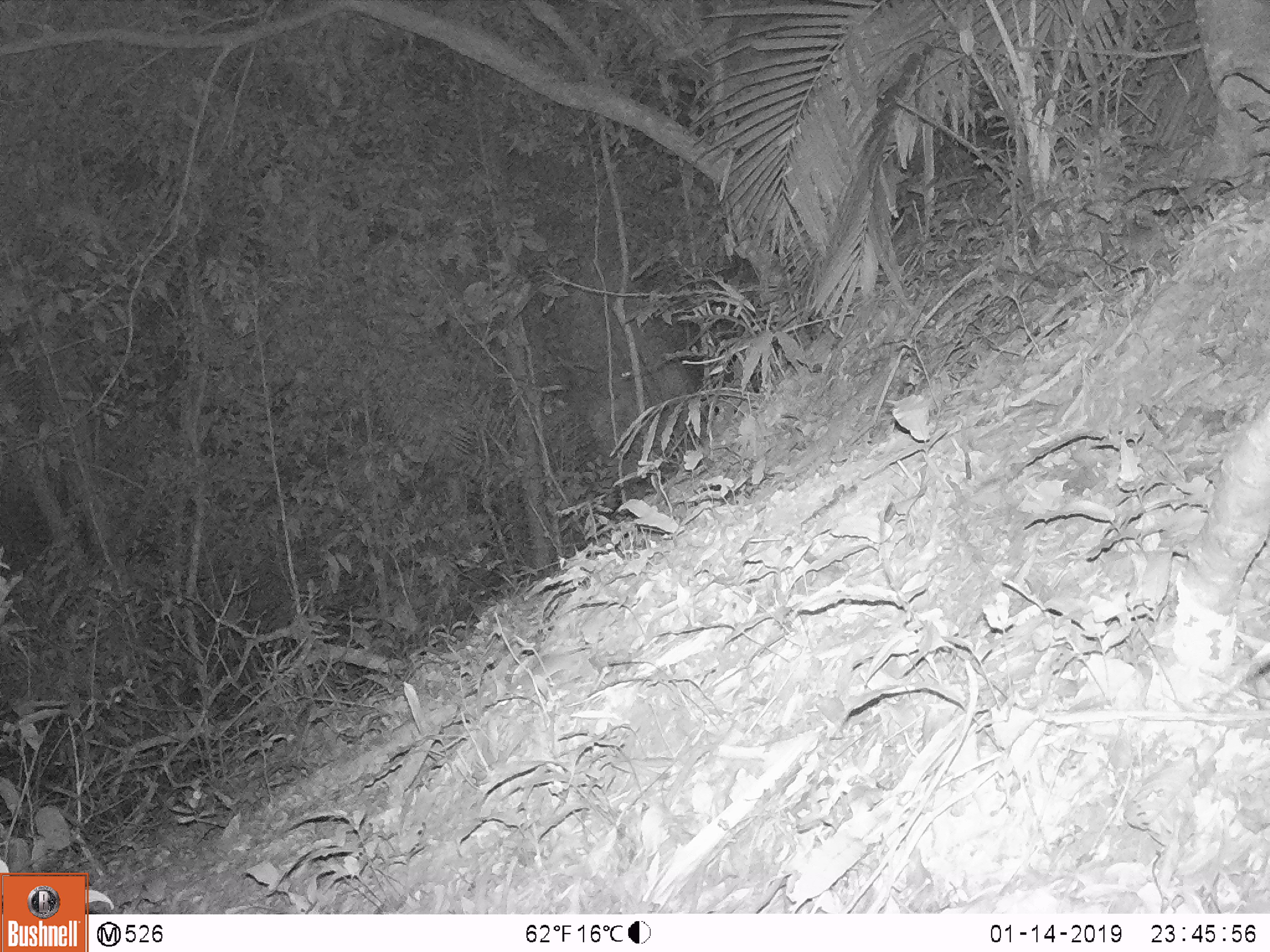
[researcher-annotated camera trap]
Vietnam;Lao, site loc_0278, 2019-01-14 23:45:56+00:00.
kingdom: Animalia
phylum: Chordata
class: Mammalia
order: Rodentia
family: Muridae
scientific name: Muridae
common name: old-world mice and rats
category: unidentified murid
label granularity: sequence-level